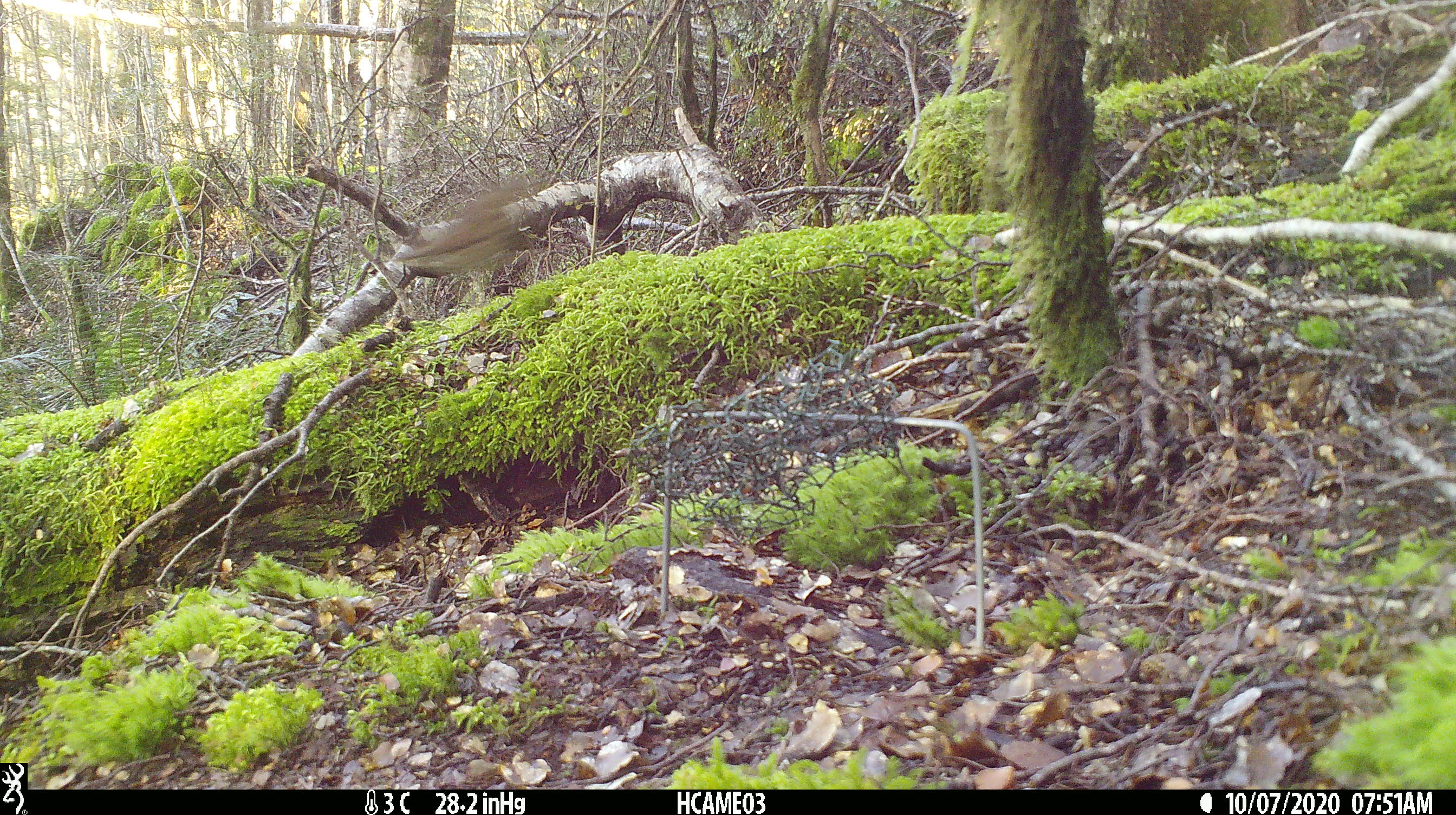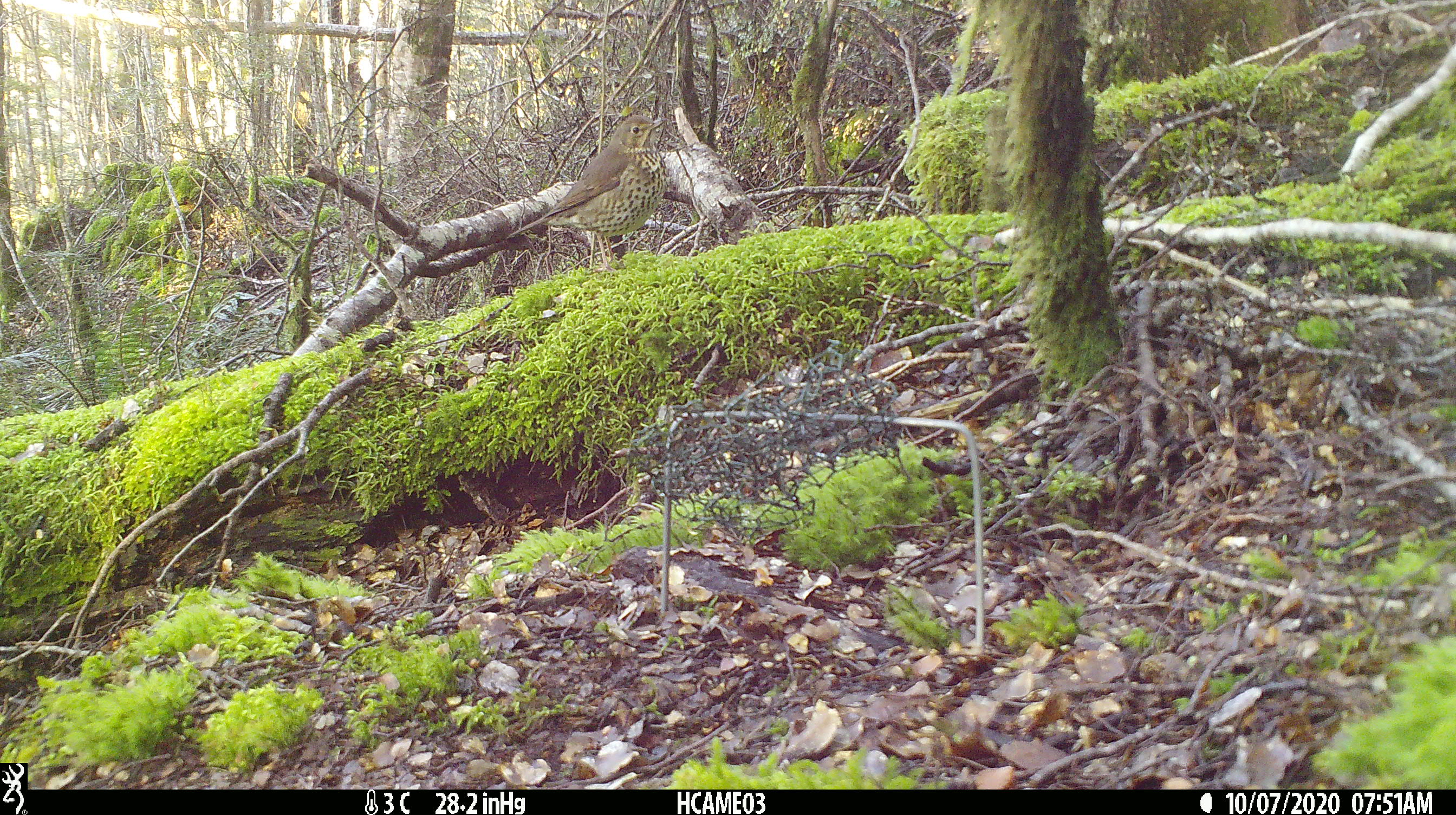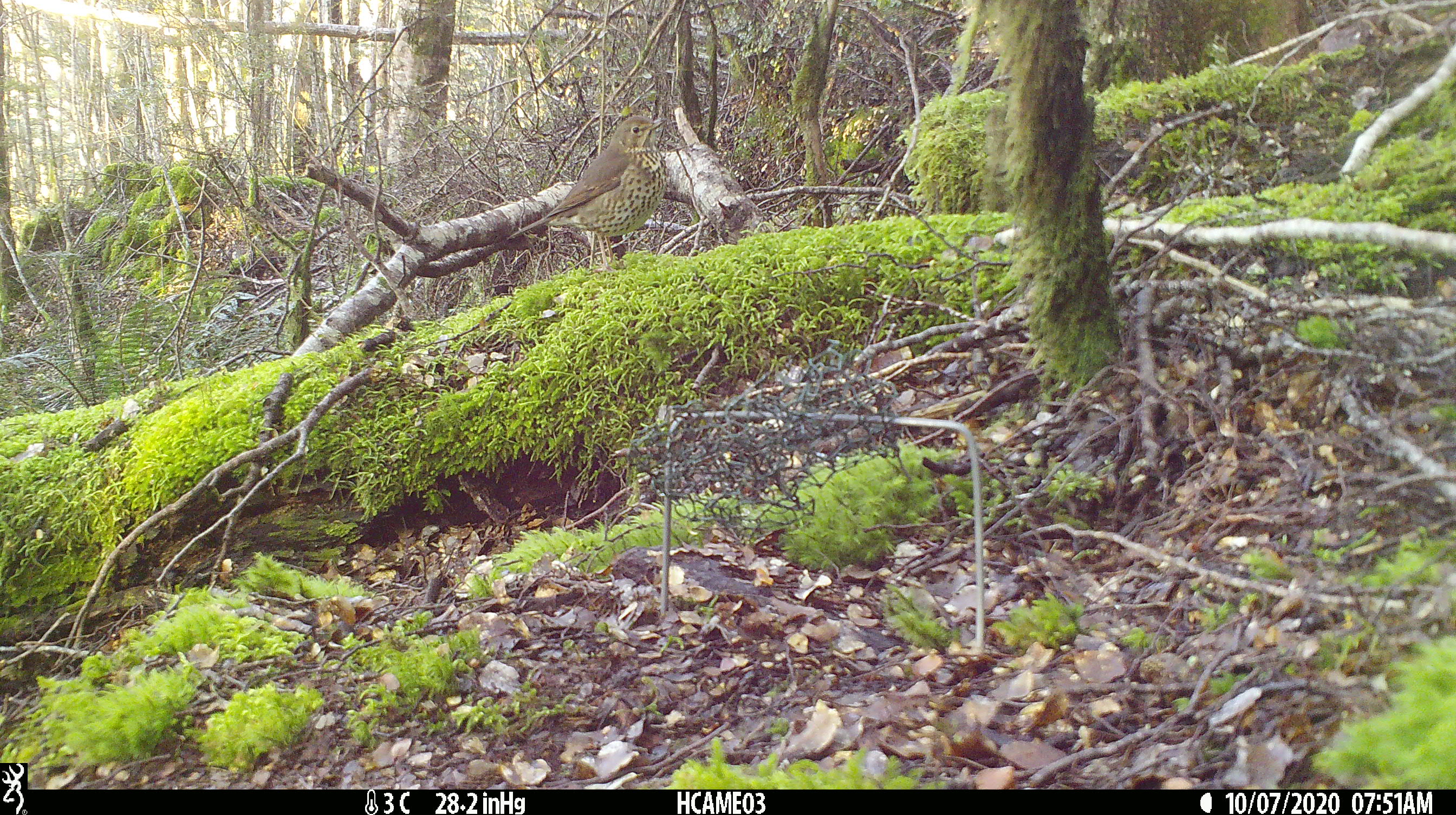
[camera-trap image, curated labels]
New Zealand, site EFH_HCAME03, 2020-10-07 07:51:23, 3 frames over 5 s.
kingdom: Animalia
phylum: Chordata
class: Aves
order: Passeriformes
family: Turdidae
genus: Turdus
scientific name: Turdus philomelos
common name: song thrush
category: thrush